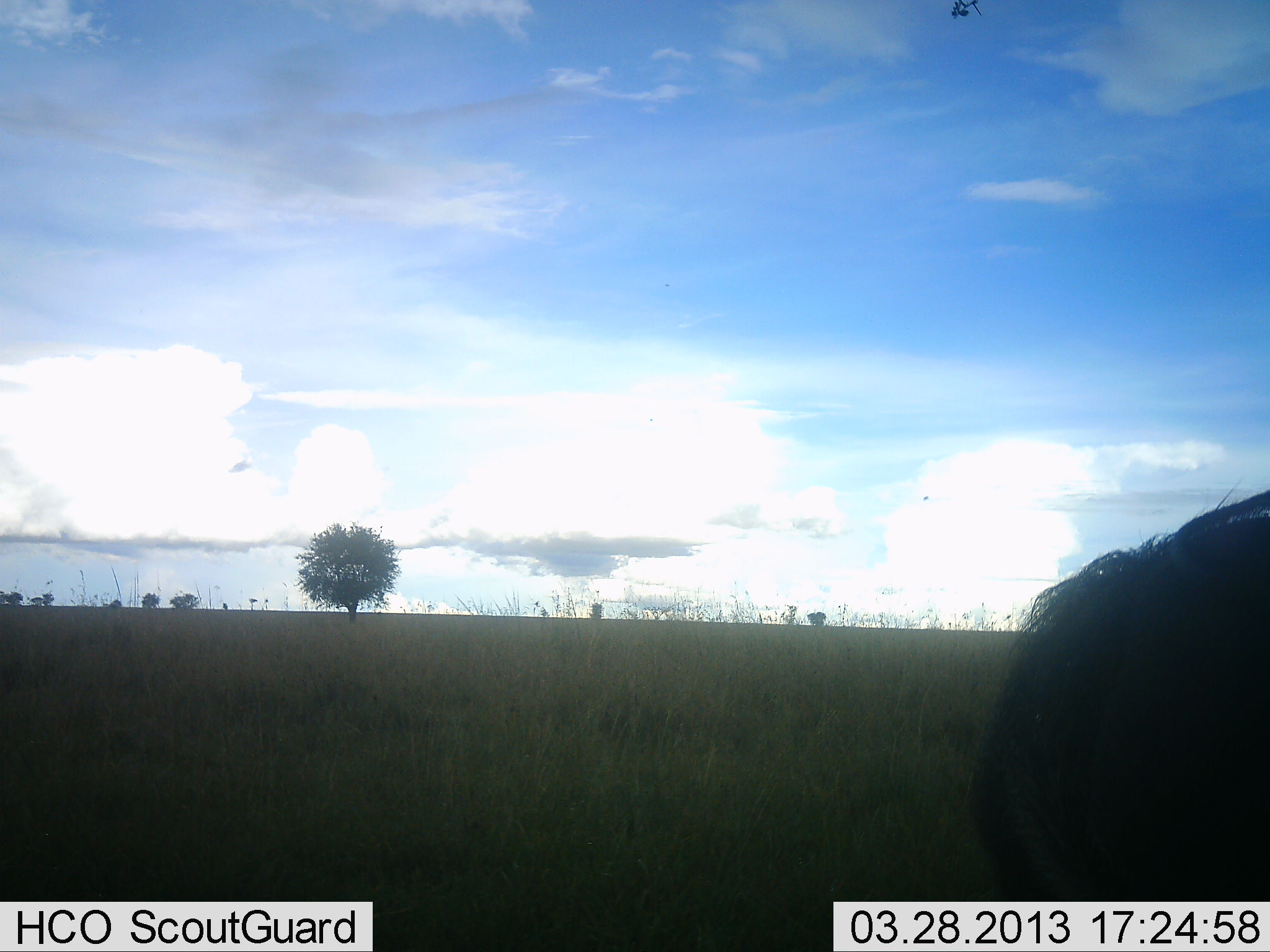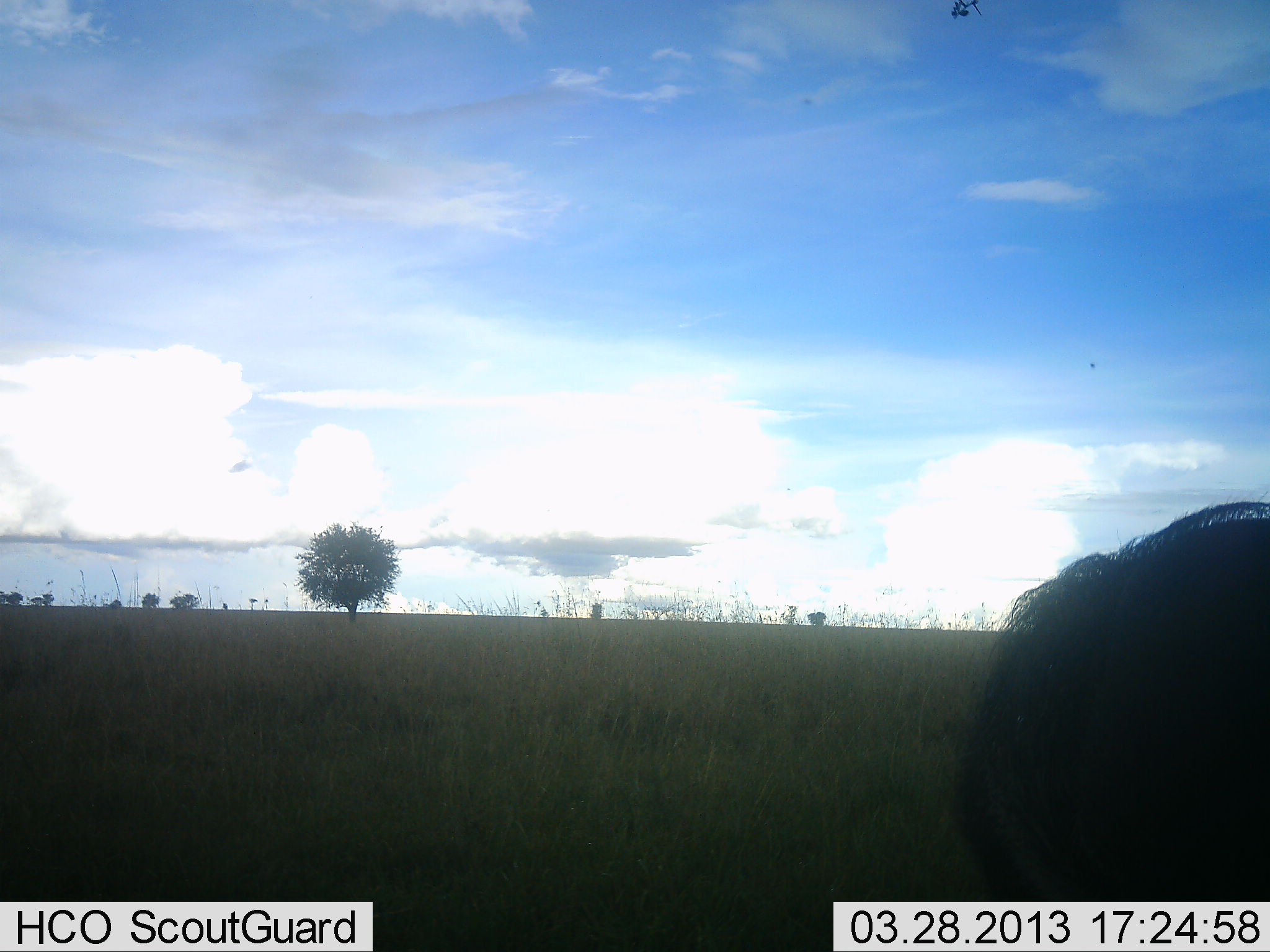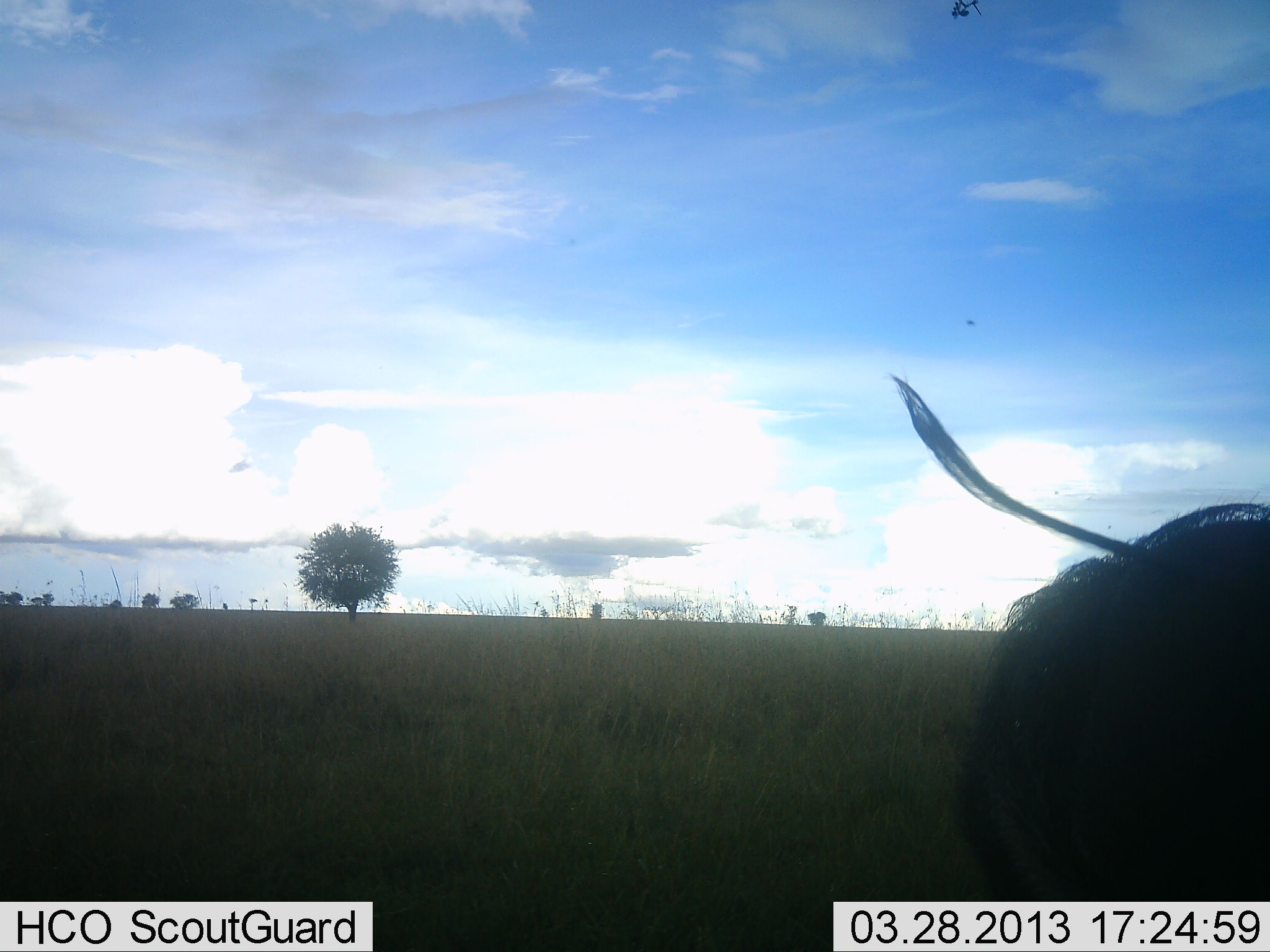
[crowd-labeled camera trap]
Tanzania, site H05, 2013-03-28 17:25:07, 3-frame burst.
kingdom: Animalia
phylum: Chordata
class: Mammalia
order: Artiodactyla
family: Suidae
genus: Phacochoerus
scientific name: Phacochoerus africanus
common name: warthog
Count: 1.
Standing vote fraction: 86%.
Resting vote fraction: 5%.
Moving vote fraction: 0%.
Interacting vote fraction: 0%.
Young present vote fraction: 0%.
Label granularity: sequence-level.